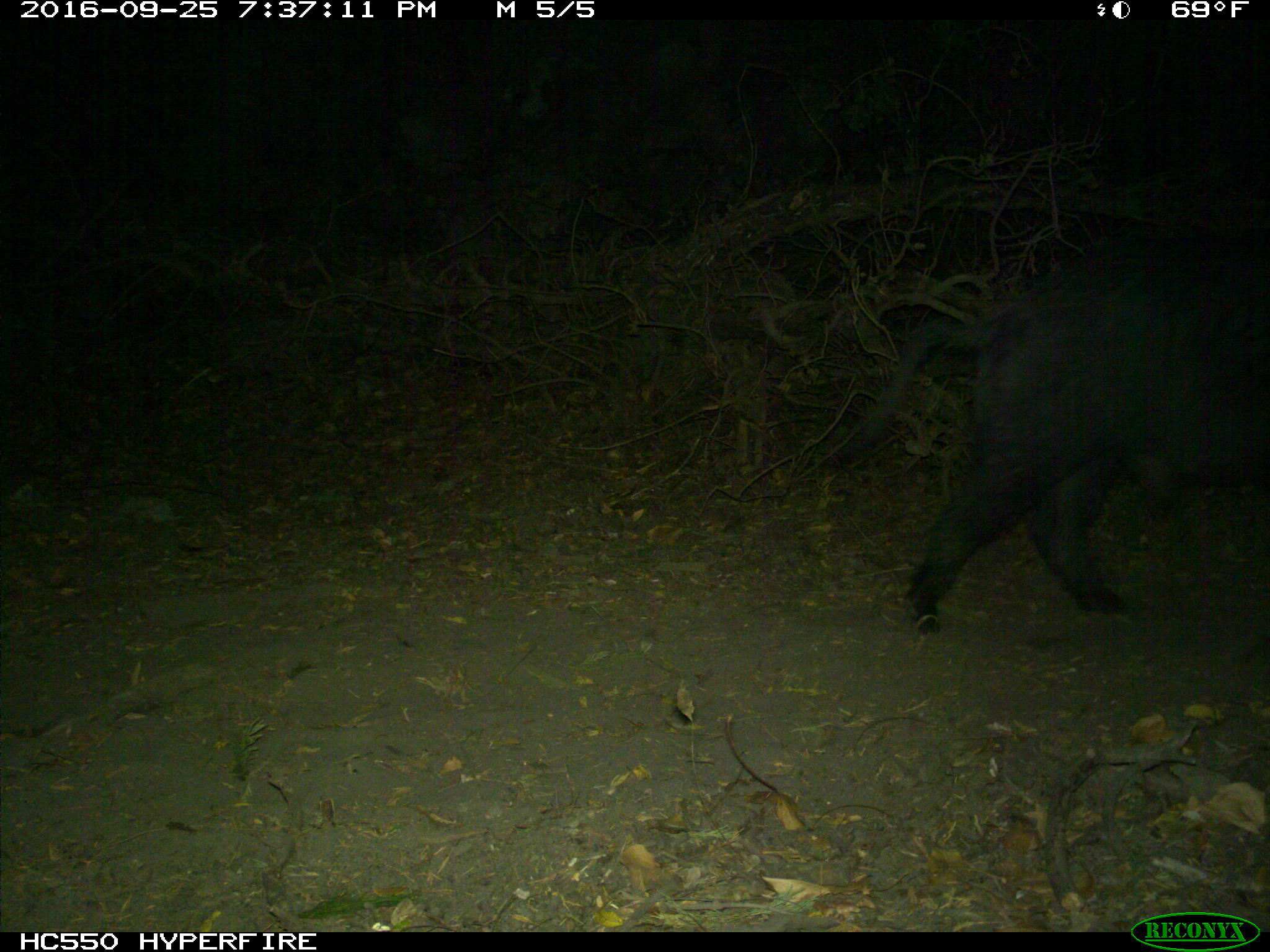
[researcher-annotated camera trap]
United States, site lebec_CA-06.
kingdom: Animalia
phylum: Chordata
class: Mammalia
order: Artiodactyla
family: Suidae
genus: Sus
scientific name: Sus scrofa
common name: wild boar